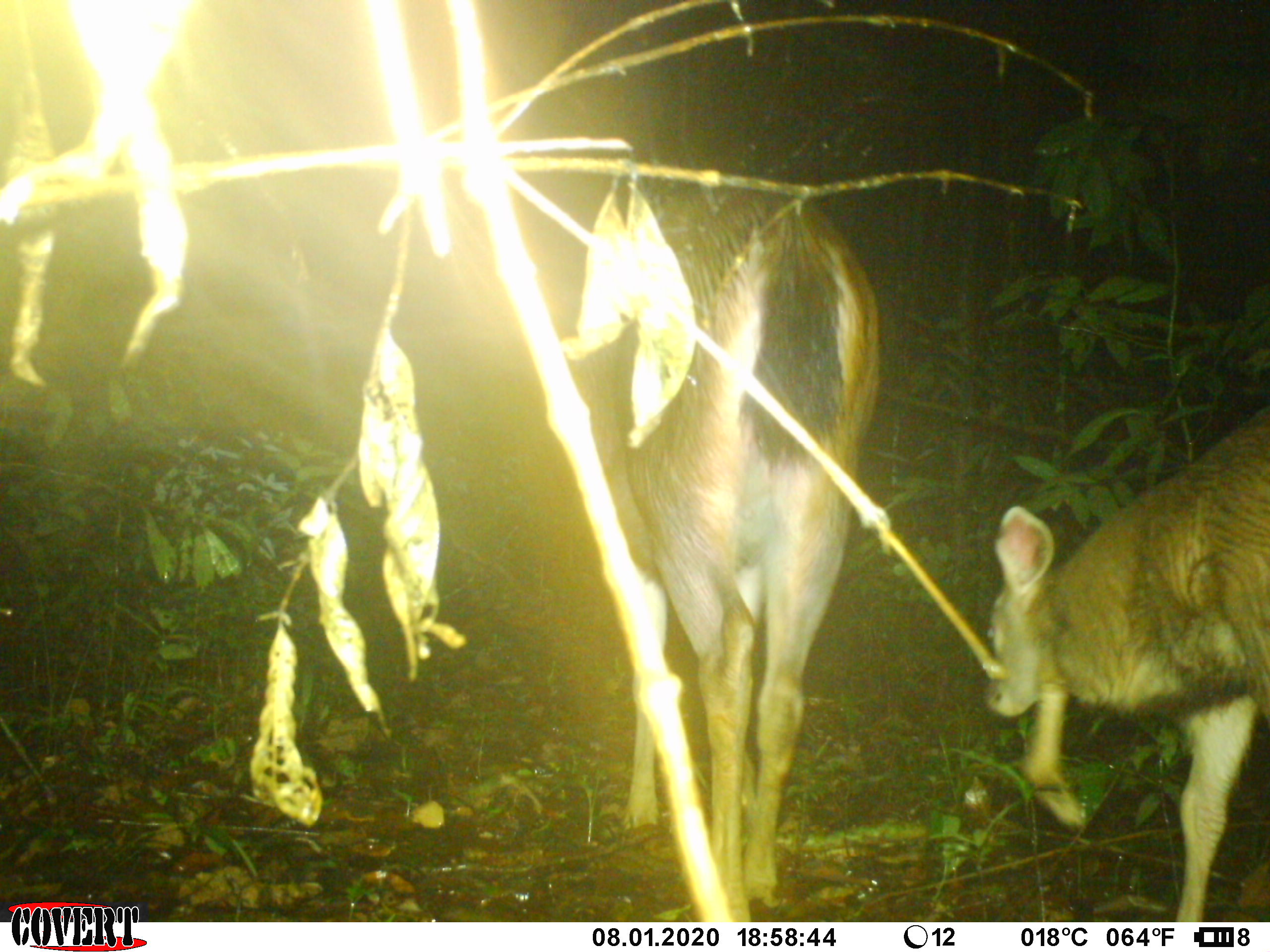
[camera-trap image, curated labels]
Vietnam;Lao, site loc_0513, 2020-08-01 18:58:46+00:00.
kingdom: Animalia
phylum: Chordata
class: Mammalia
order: Artiodactyla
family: Cervidae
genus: Rusa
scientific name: Rusa unicolor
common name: sambar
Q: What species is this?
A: Sambar (Rusa unicolor).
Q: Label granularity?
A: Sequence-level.